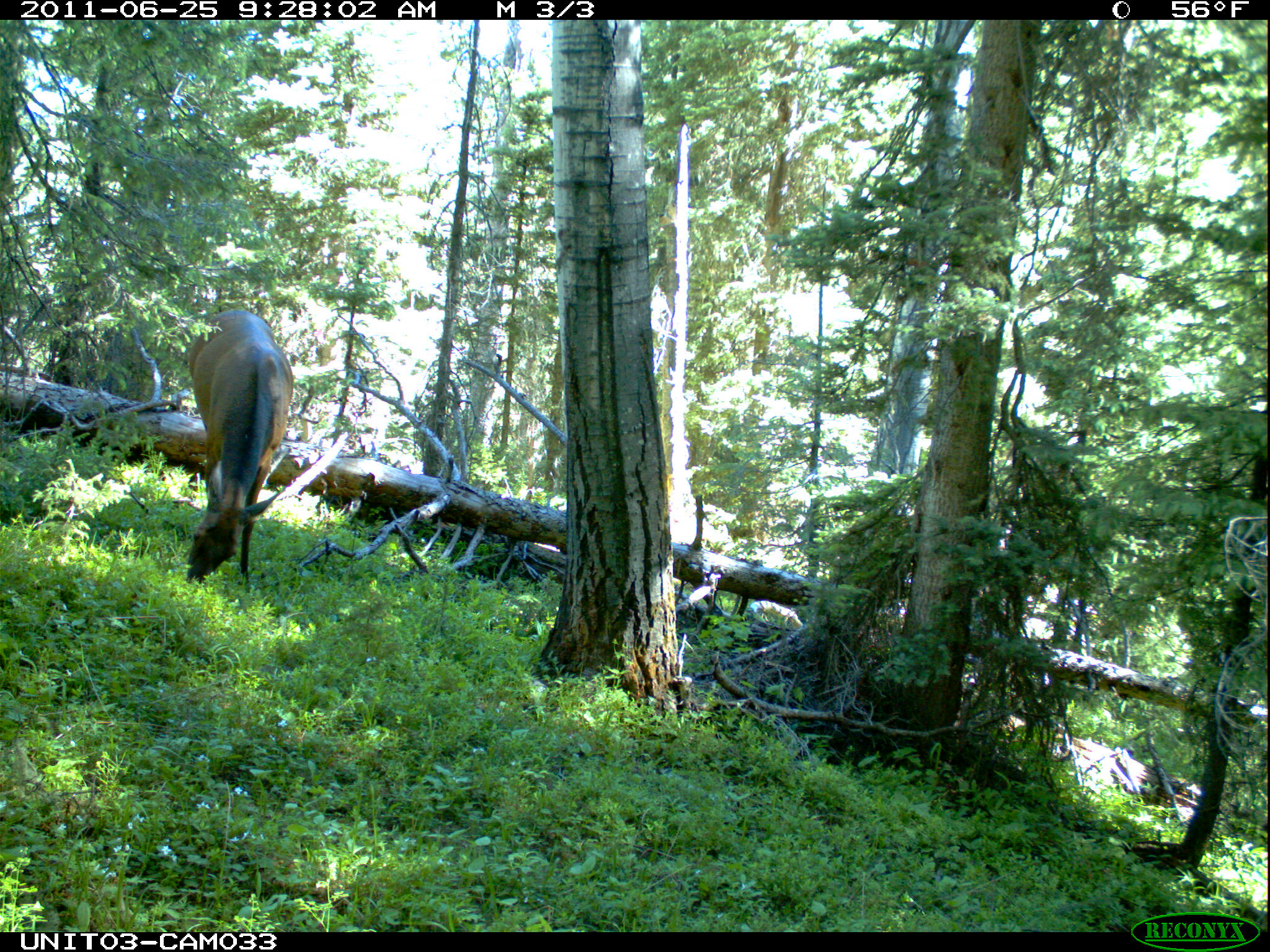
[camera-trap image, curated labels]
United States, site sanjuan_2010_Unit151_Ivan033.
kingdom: Animalia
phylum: Chordata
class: Mammalia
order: Artiodactyla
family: Cervidae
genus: Cervus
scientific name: Cervus elaphus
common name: red deer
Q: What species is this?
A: Cervus elaphus (red deer).